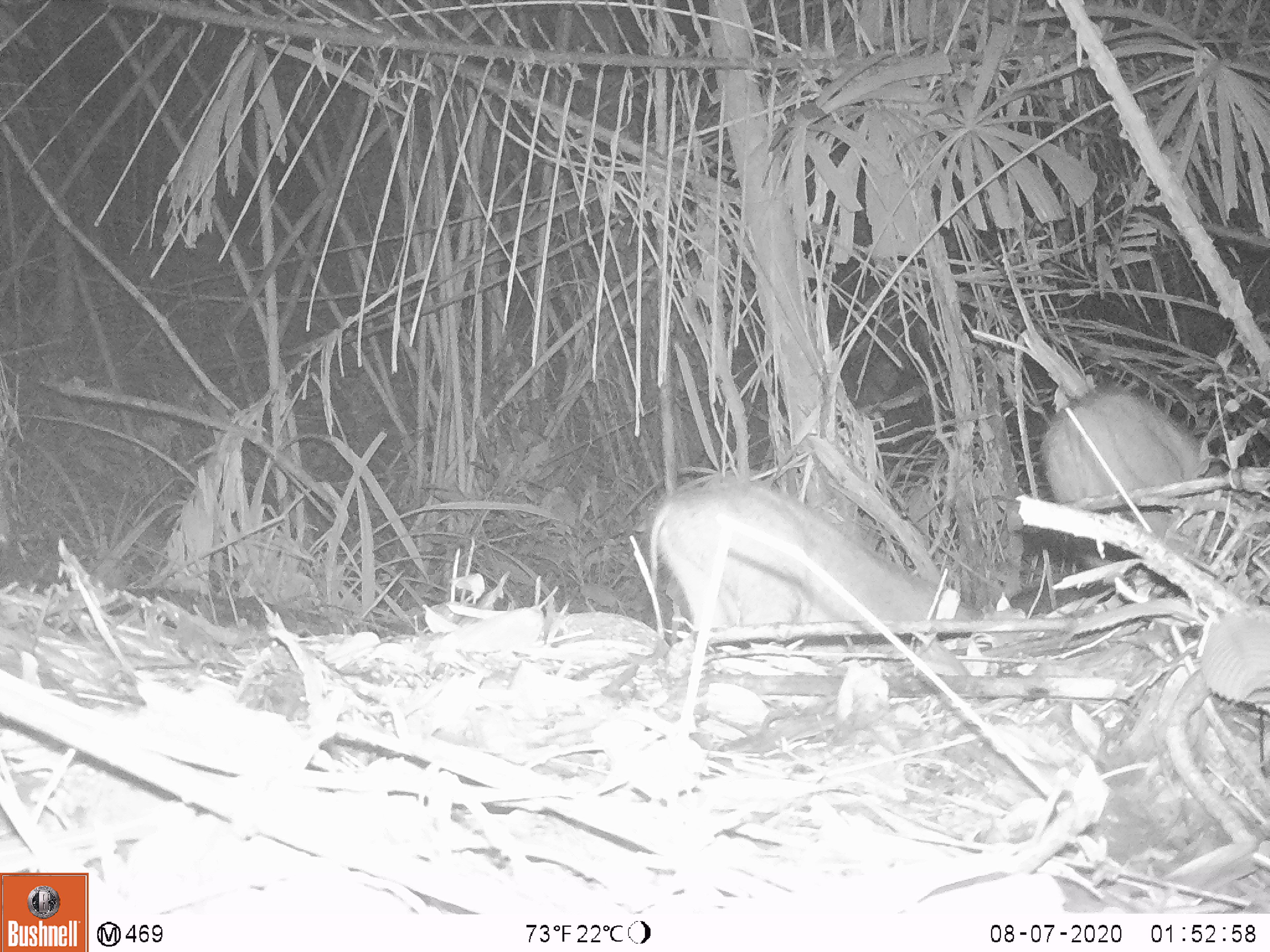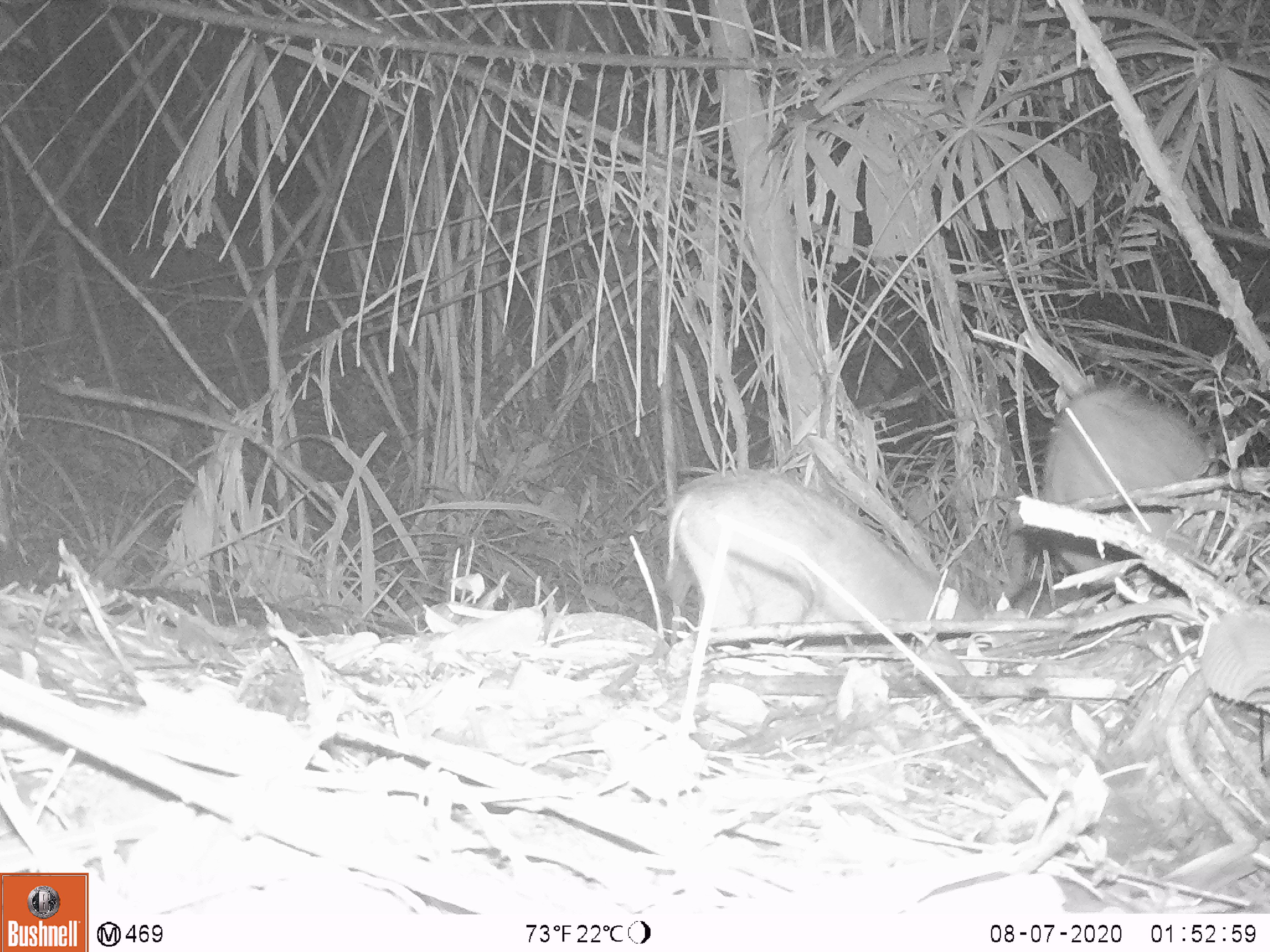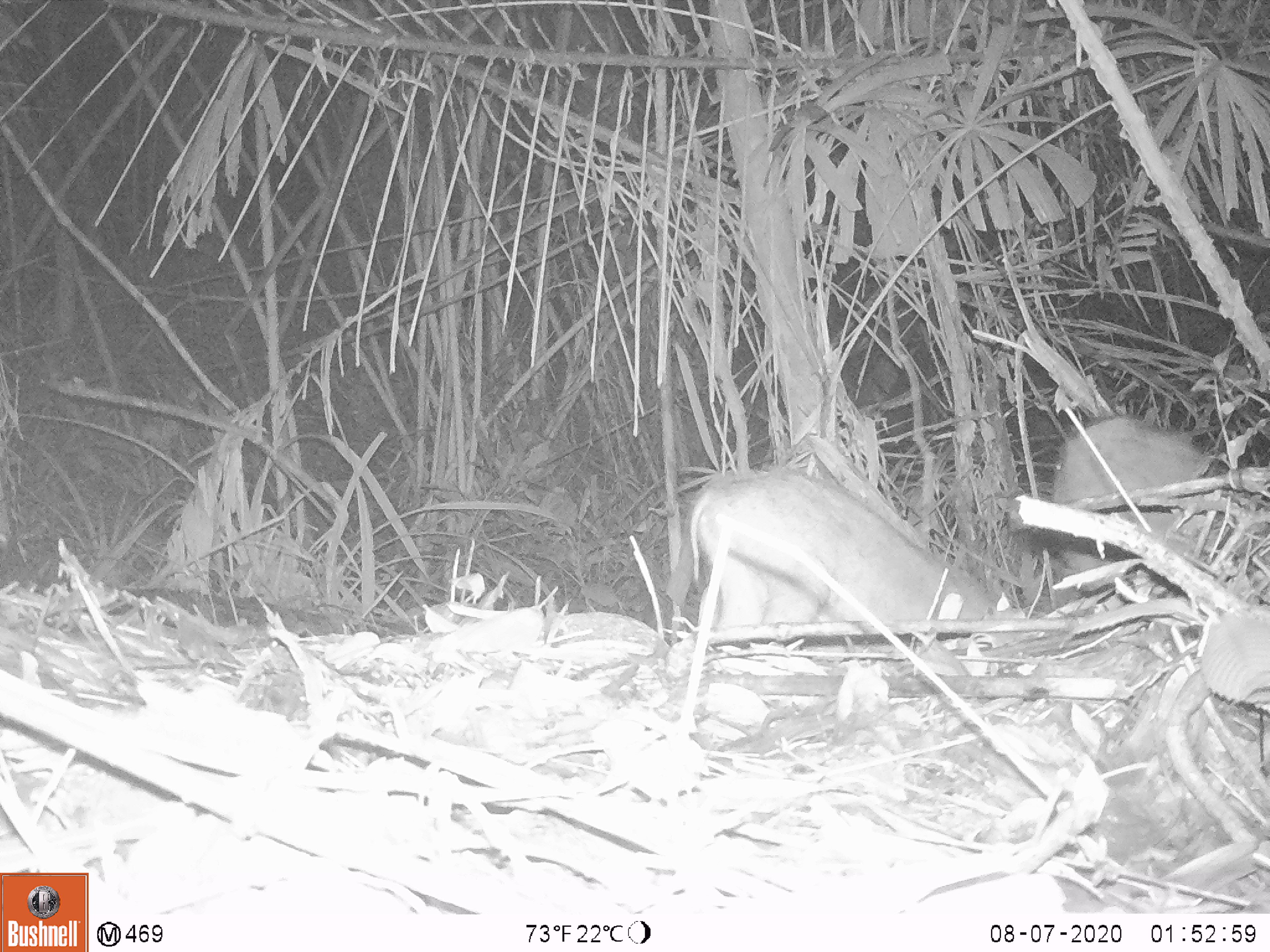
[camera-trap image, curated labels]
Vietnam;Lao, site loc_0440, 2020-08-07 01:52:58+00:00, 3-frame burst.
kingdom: Animalia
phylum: Chordata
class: Mammalia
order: Artiodactyla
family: Suidae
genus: Sus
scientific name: Sus scrofa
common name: eurasian wild pig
Eurasian wild pig (Sus scrofa). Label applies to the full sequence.